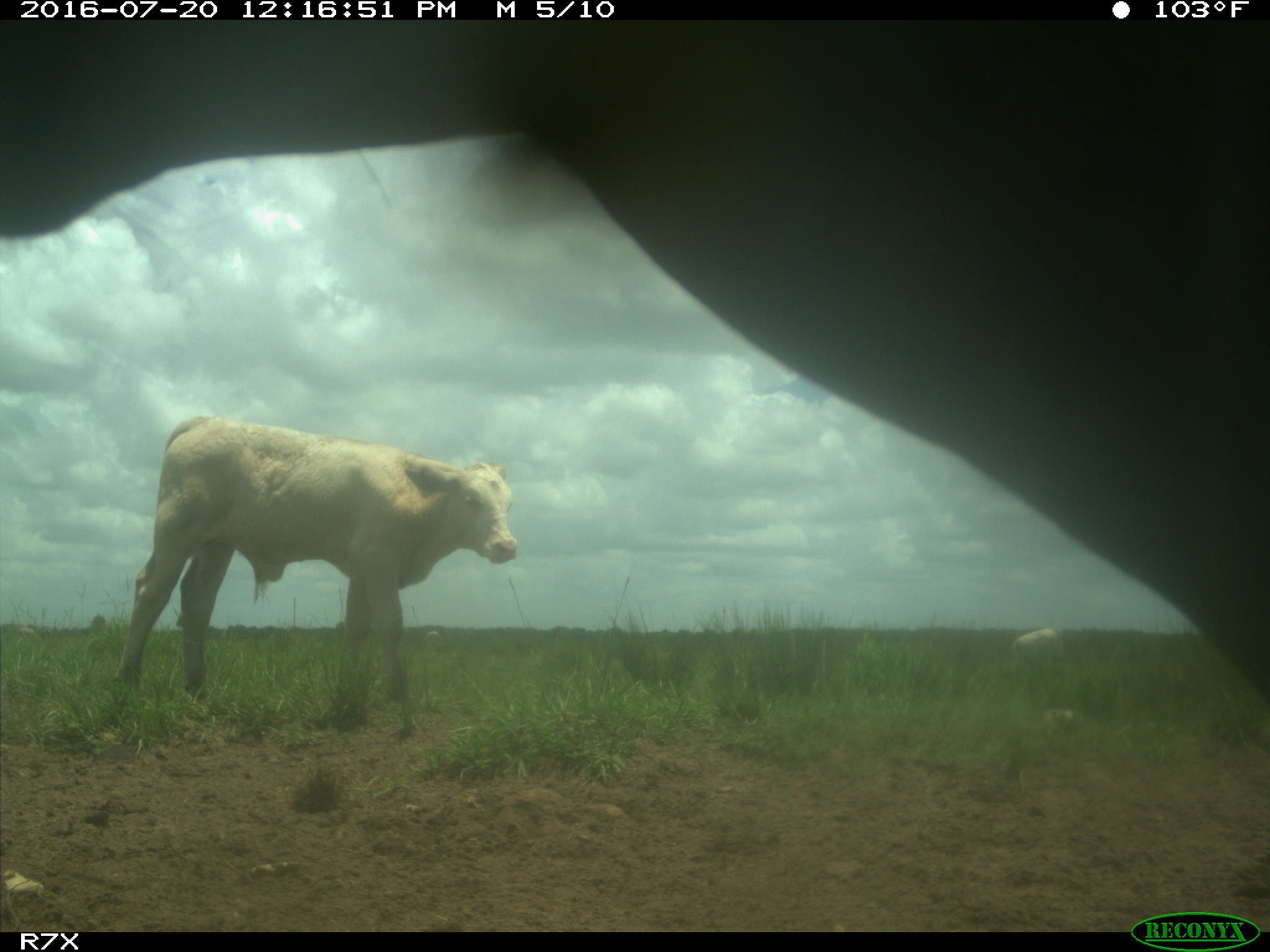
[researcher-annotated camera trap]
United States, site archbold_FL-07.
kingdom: Animalia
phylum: Chordata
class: Mammalia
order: Artiodactyla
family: Bovidae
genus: Bos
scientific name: Bos taurus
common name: domestic cow